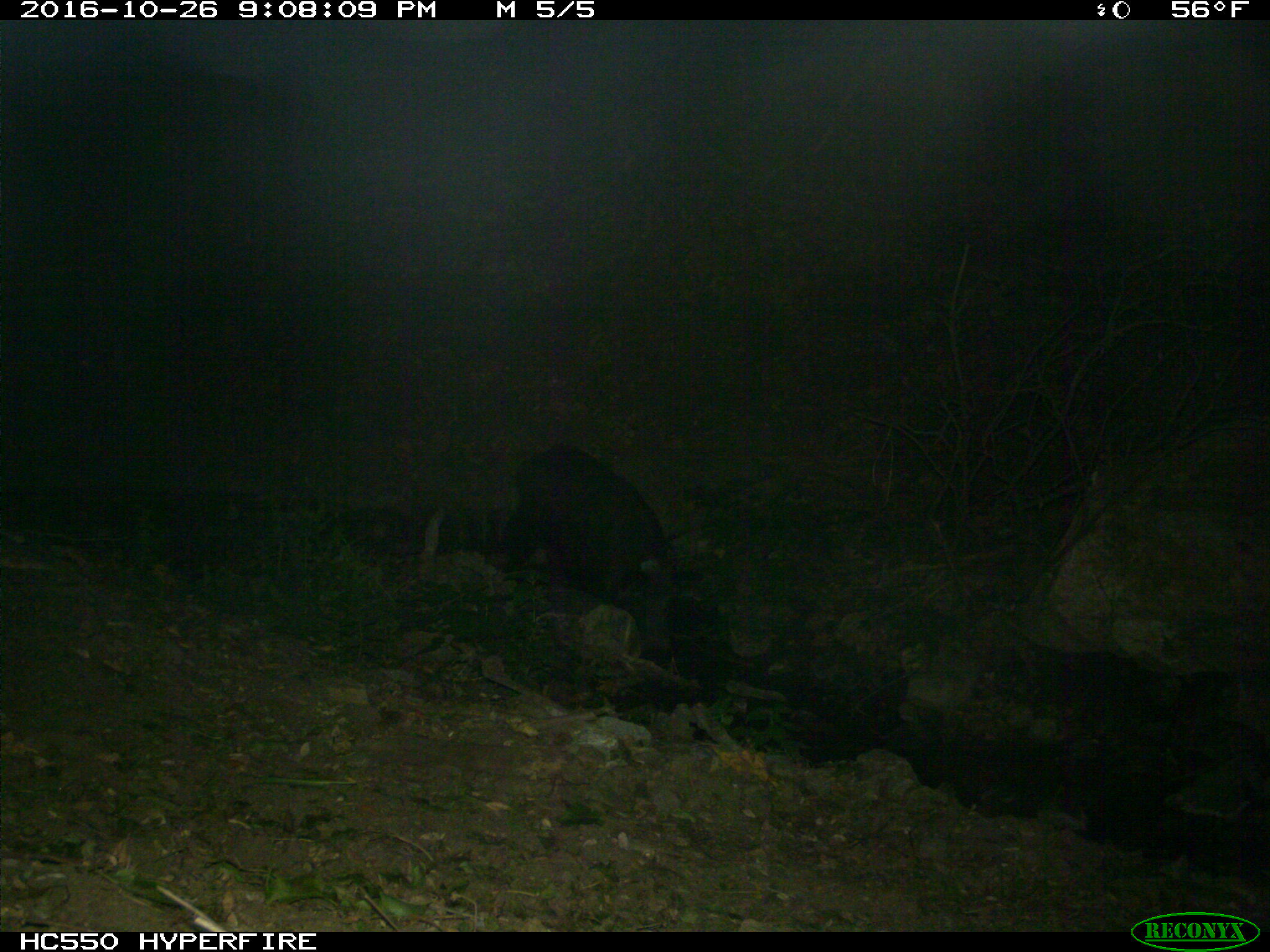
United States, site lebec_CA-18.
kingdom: Animalia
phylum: Chordata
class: Mammalia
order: Artiodactyla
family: Suidae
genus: Sus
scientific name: Sus scrofa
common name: wild boar